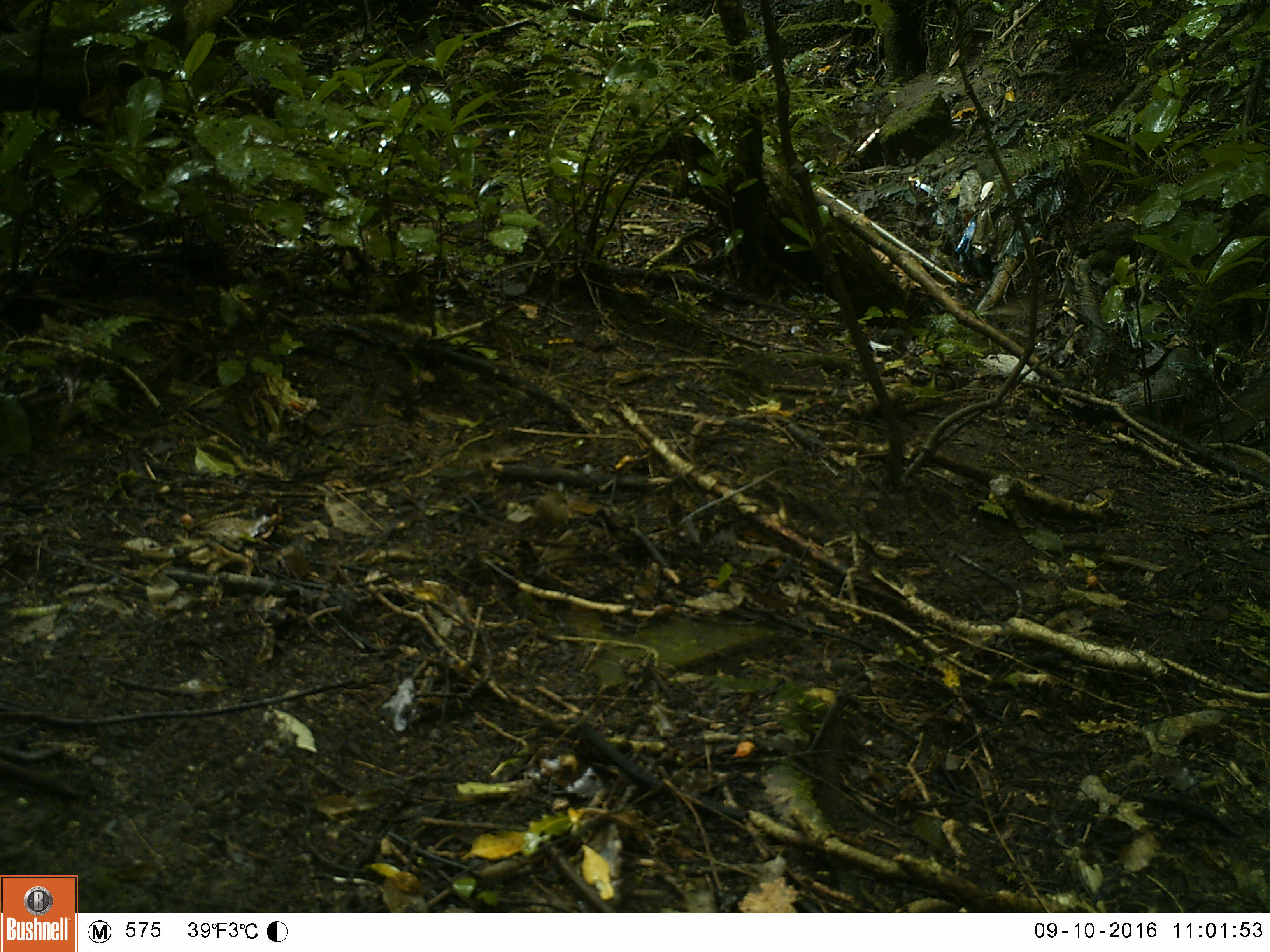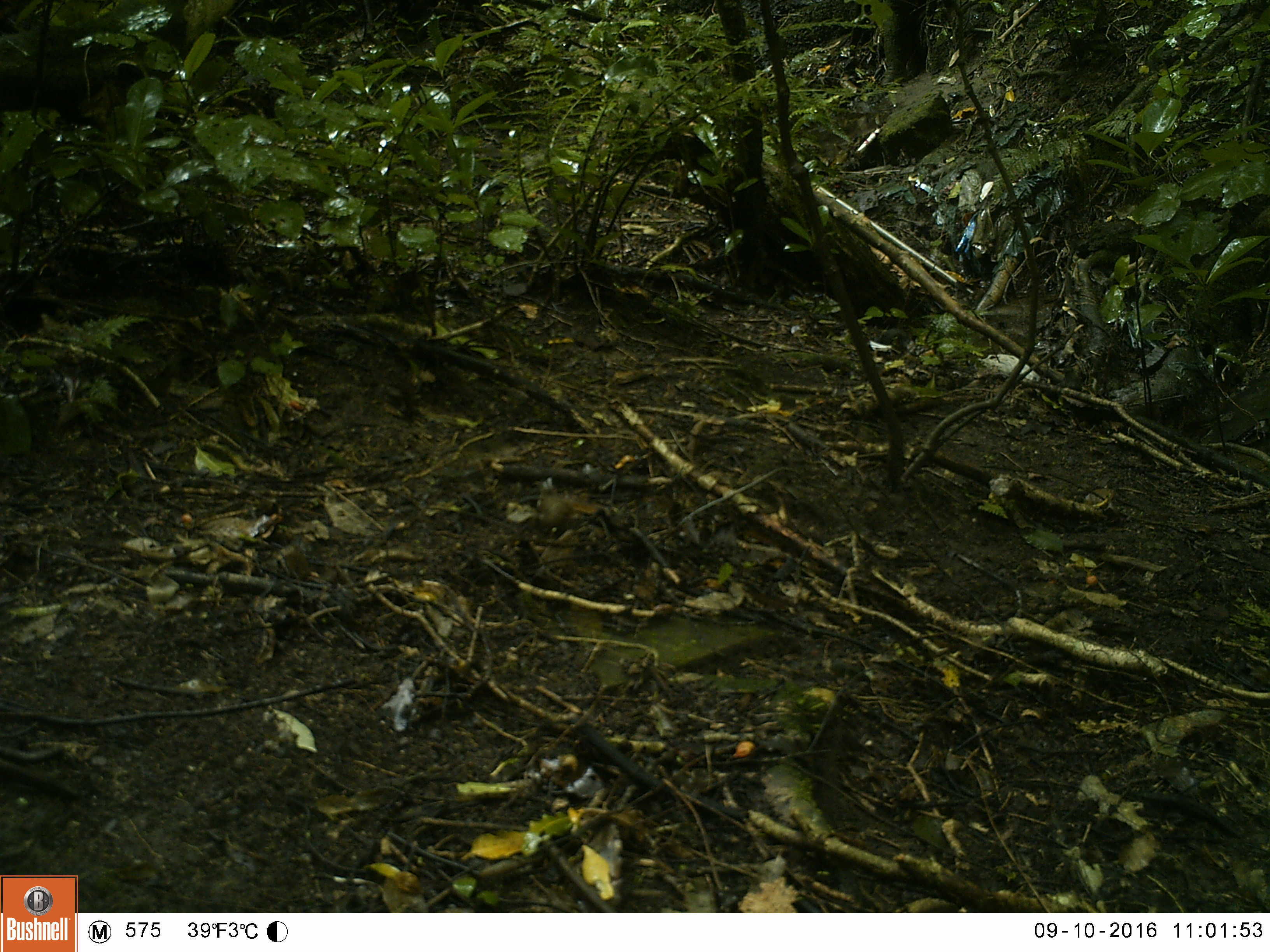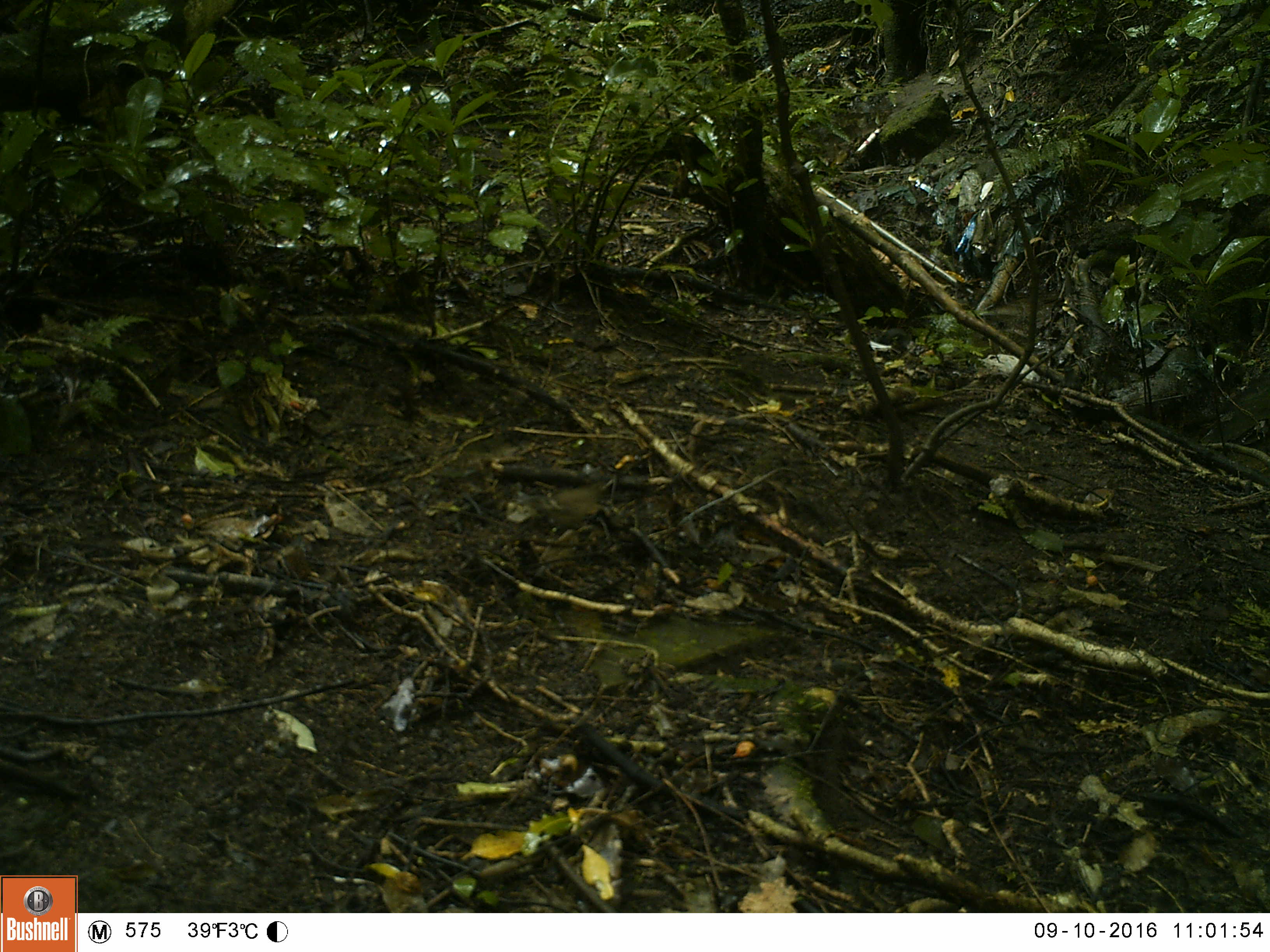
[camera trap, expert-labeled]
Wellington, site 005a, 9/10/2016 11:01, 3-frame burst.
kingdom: Animalia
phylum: Chordata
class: Aves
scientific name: Aves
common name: bird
Bird (Aves).